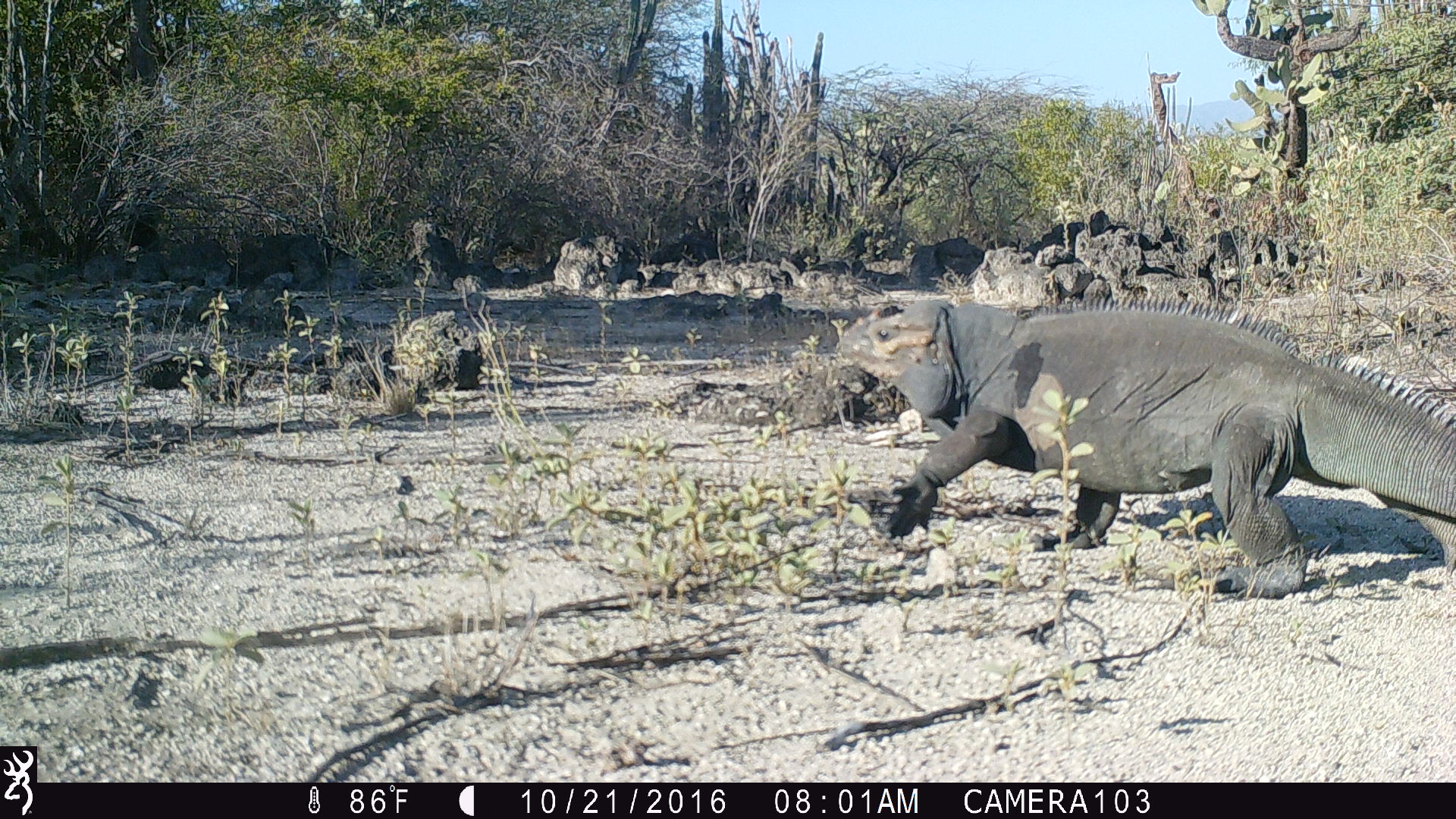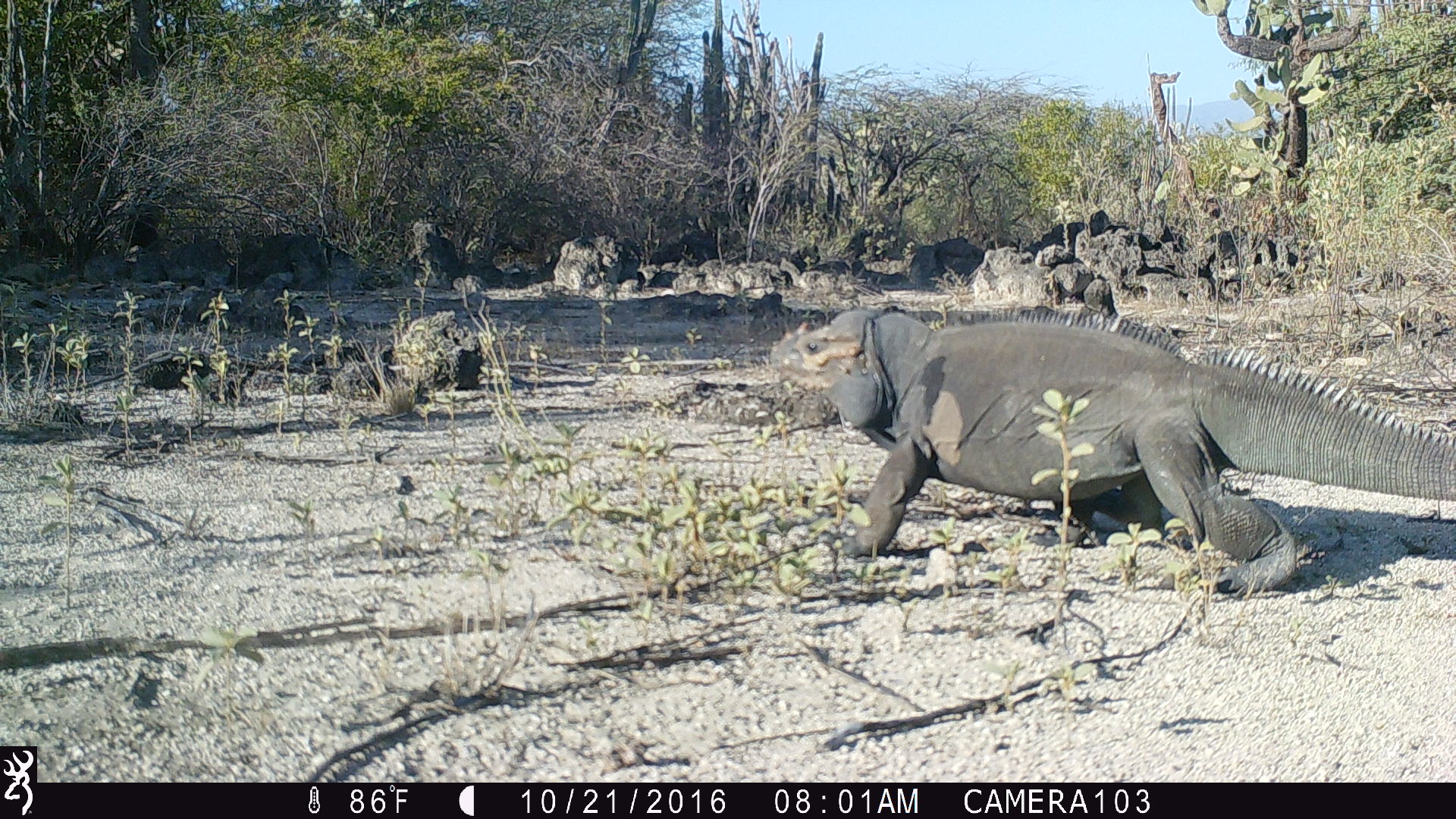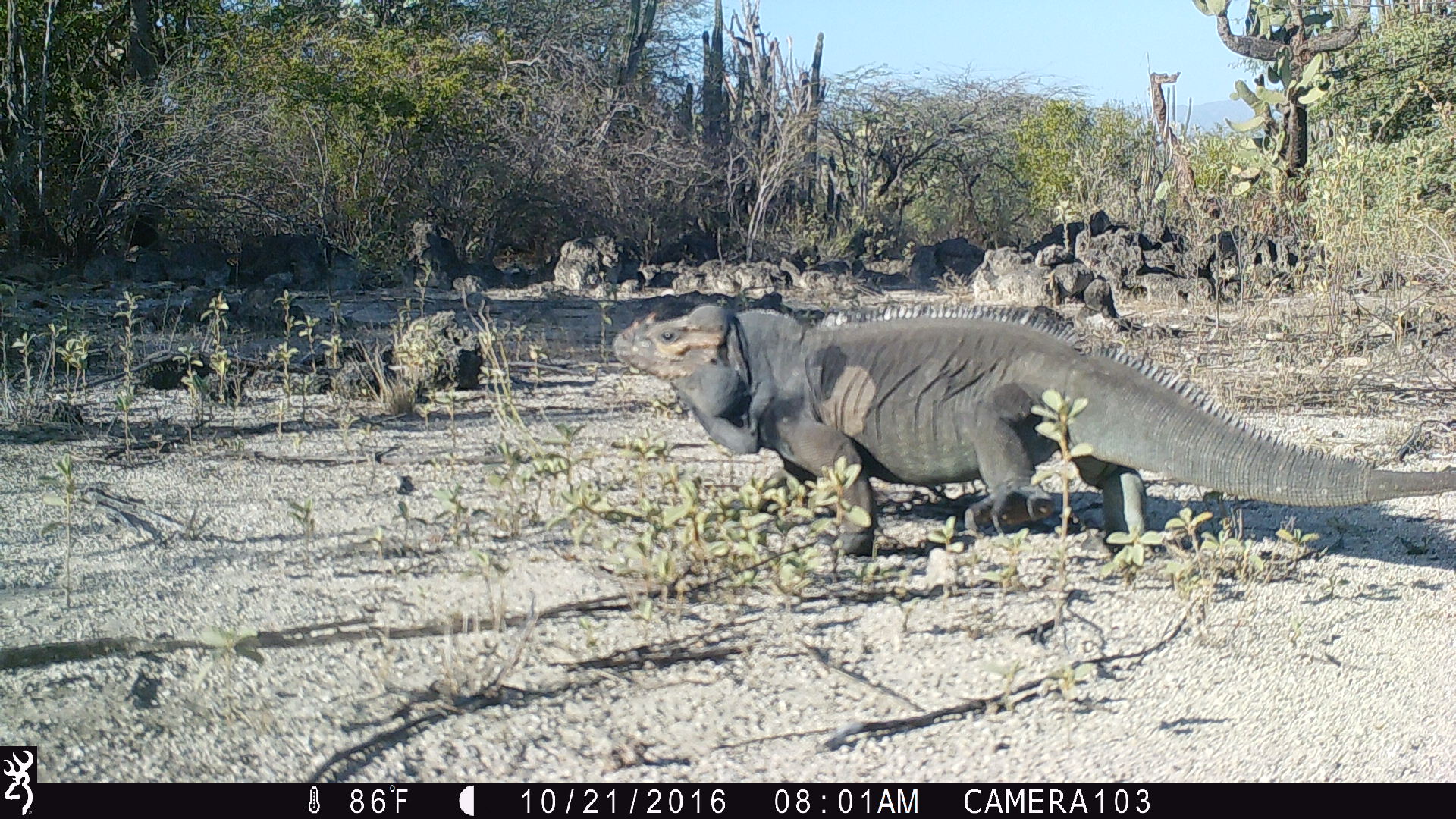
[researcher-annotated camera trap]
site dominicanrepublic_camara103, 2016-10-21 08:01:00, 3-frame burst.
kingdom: Animalia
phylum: Chordata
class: Reptilia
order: Squamata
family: Iguanidae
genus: Iguana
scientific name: Iguana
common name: typical iguanas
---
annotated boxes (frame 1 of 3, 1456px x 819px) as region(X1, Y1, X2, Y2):
iguana: region(824, 291, 1454, 598)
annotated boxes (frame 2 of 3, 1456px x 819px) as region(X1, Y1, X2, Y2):
iguana: region(765, 297, 1445, 594)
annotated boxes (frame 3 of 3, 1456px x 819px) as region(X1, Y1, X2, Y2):
iguana: region(607, 300, 1456, 568)